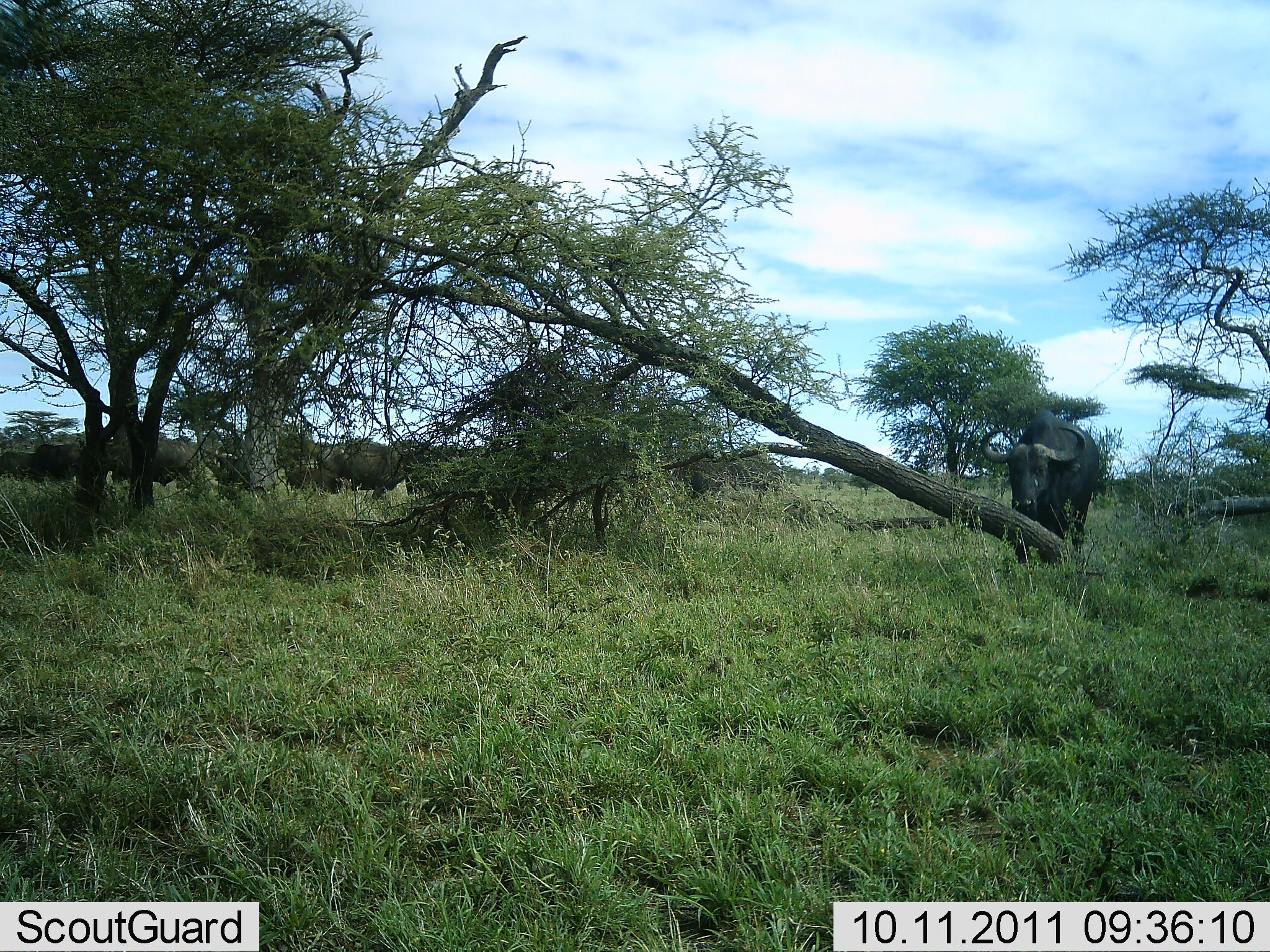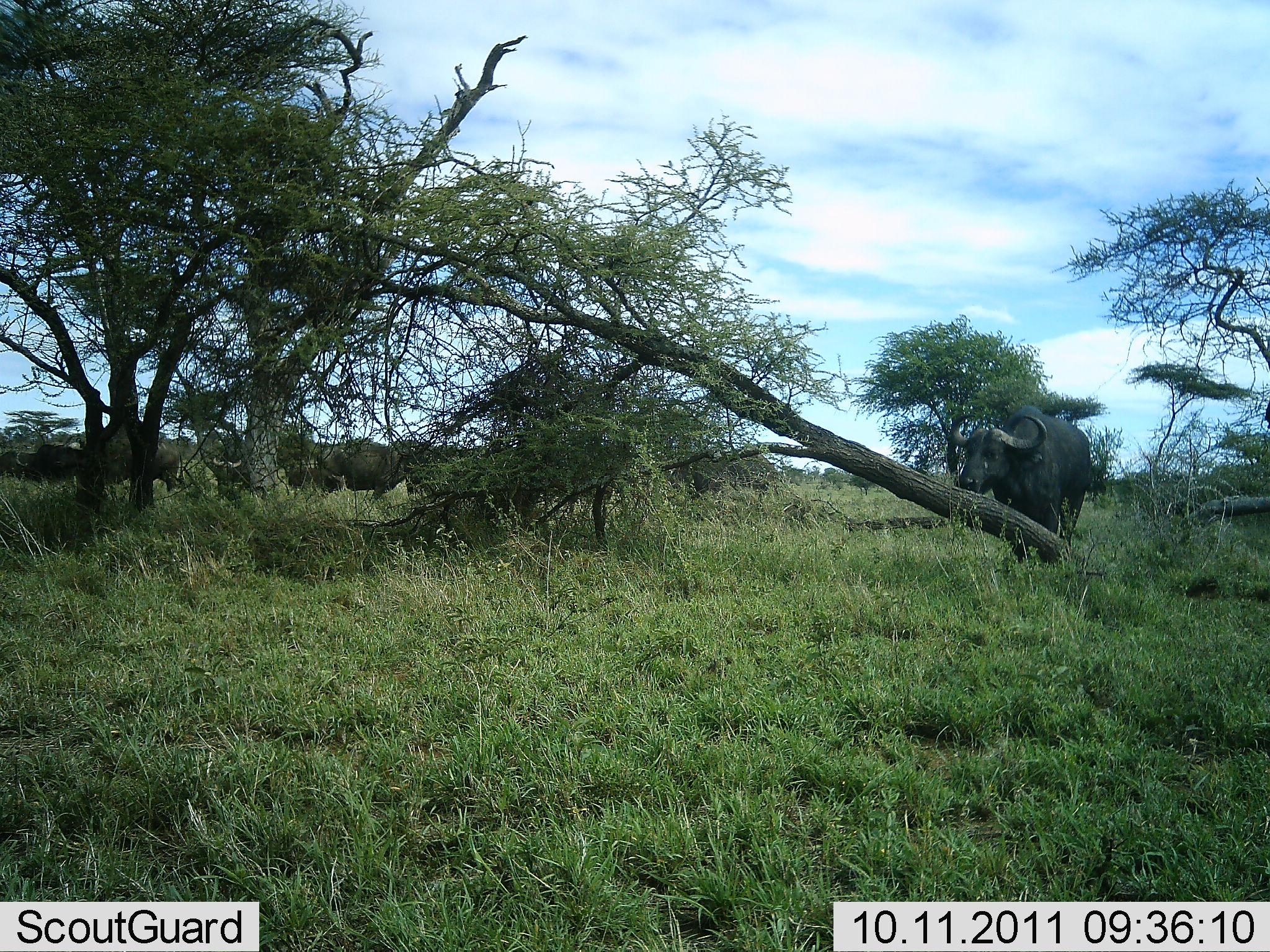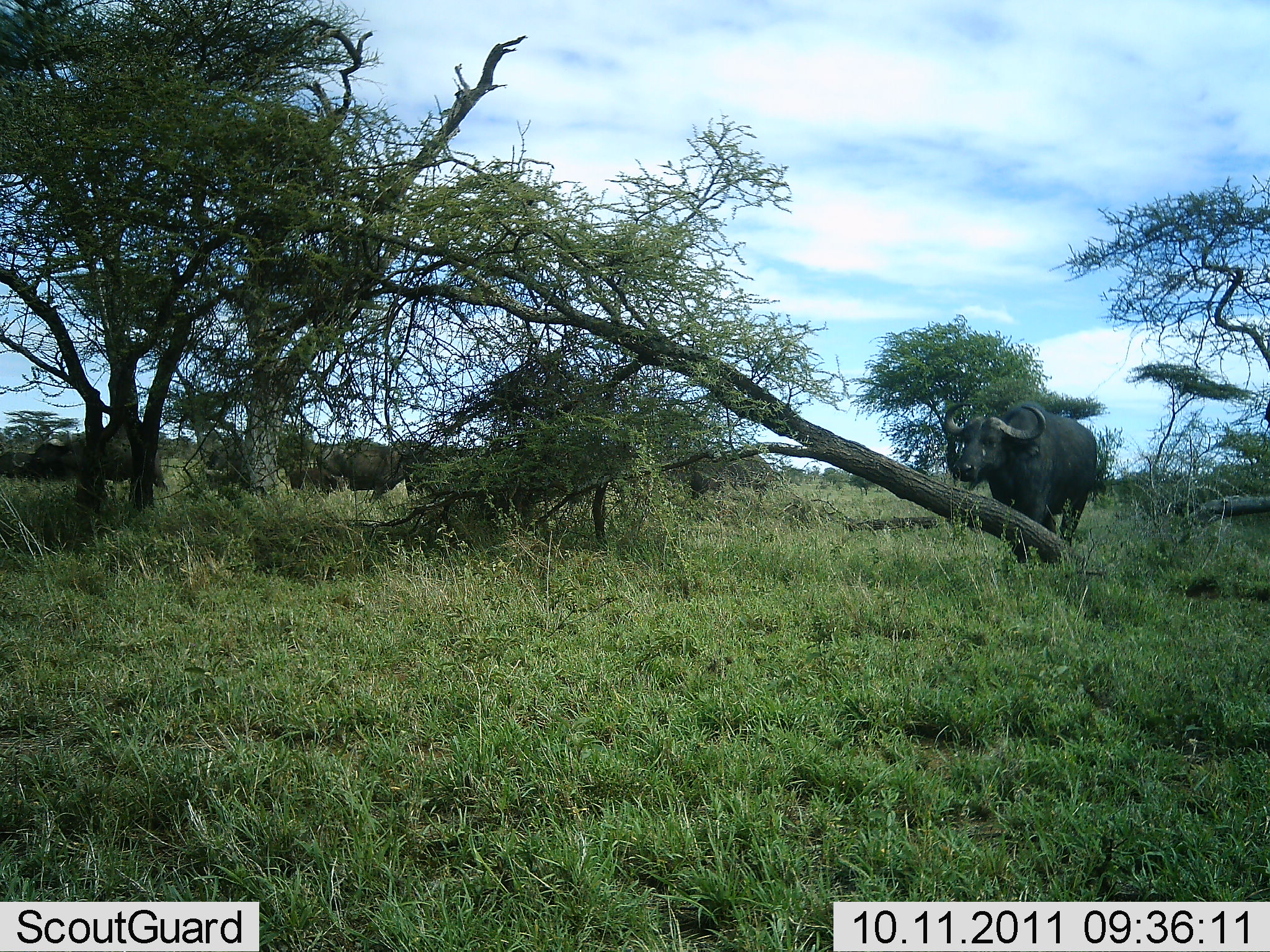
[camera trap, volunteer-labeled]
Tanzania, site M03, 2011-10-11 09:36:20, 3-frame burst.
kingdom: Animalia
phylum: Chordata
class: Mammalia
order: Artiodactyla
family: Bovidae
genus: Syncerus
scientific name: Syncerus caffer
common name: cape buffalo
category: buffalo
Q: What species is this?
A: Buffalo (cape buffalo) (Syncerus caffer).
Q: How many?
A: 6.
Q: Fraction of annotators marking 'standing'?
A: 64%.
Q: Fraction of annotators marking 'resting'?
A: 14%.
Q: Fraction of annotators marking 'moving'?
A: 50%.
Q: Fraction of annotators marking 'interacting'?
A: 7%.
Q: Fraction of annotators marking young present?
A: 0%.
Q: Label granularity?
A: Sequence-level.